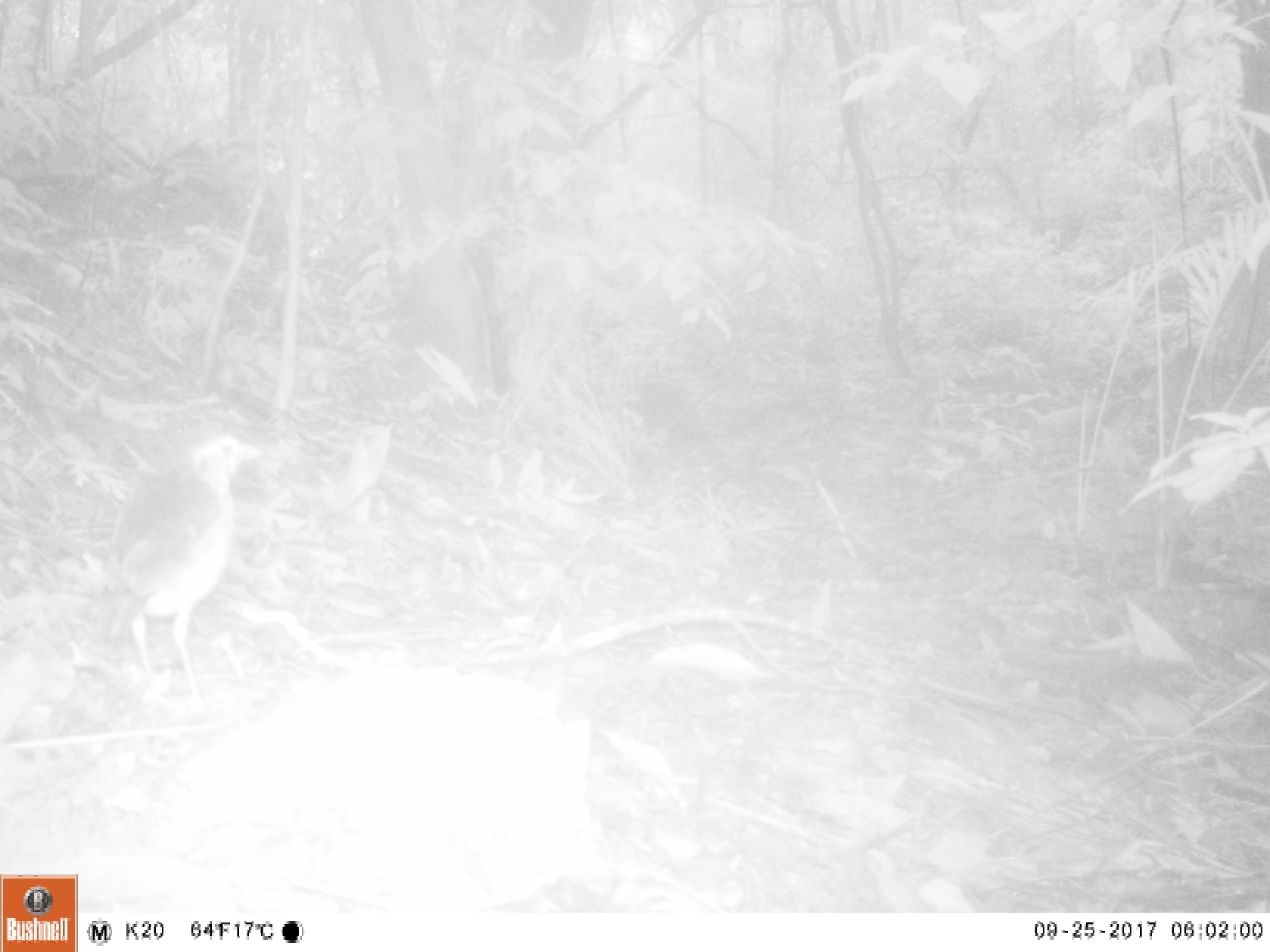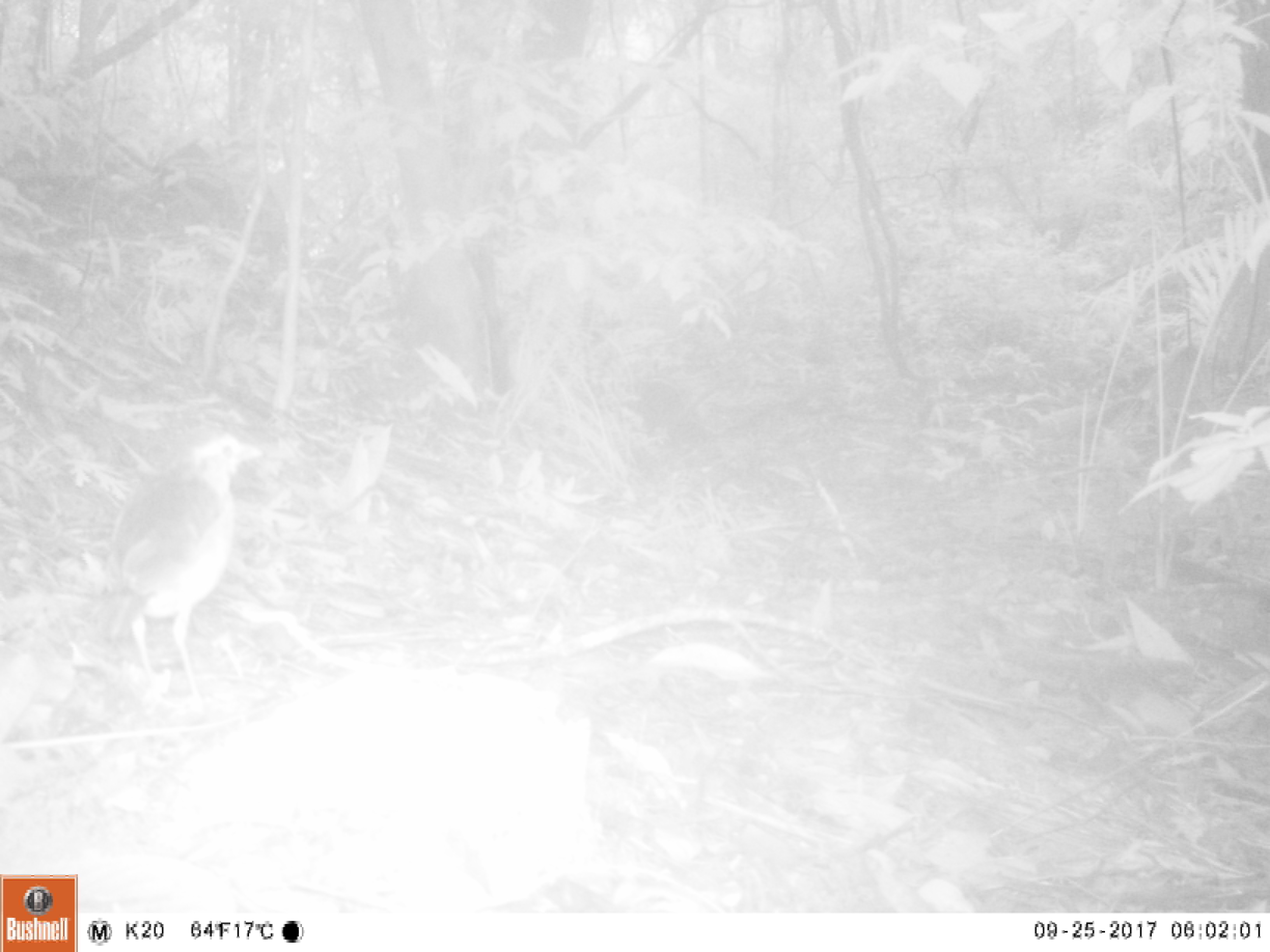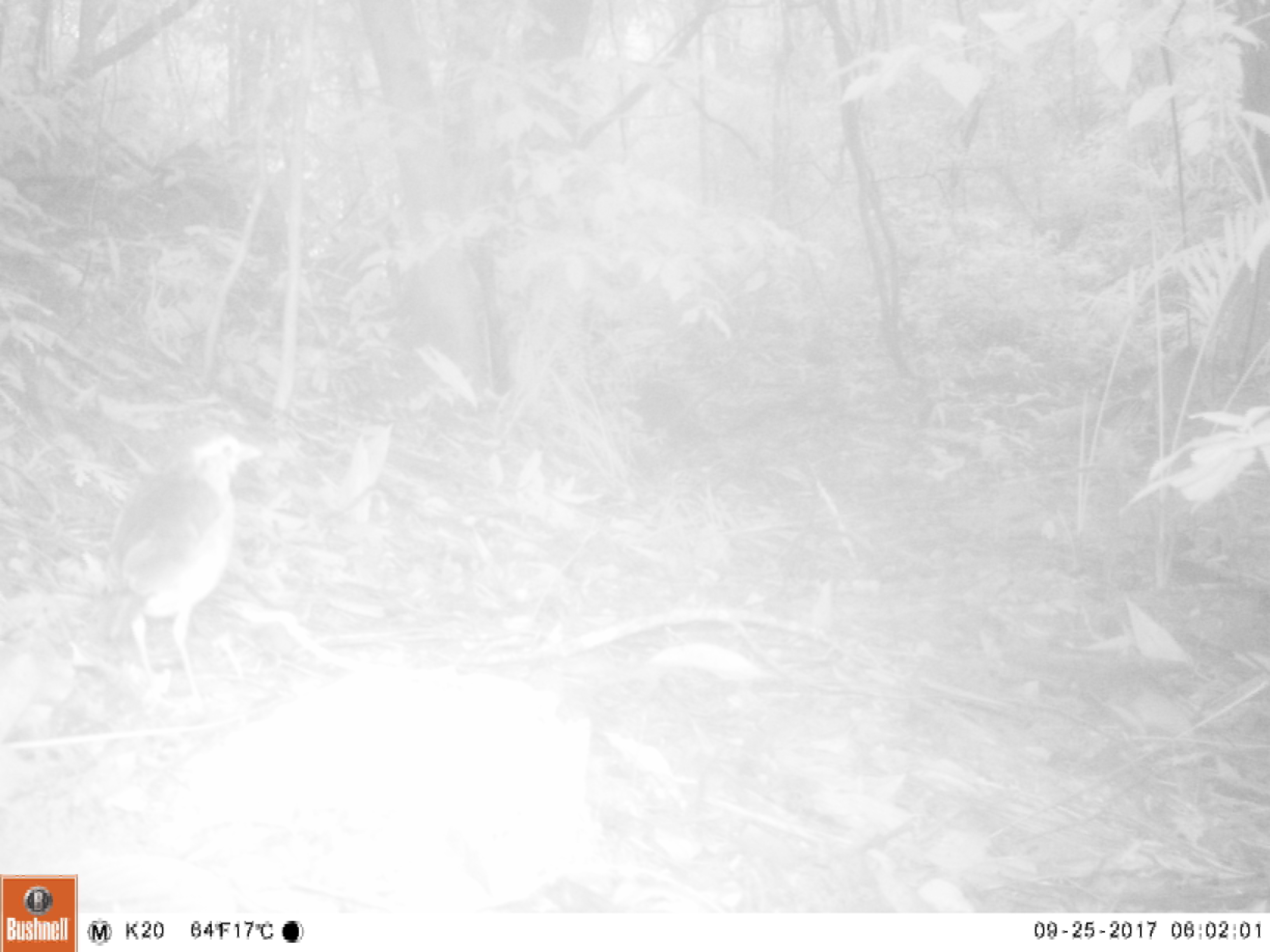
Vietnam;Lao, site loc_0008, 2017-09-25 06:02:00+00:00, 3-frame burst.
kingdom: Animalia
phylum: Chordata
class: Aves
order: Passeriformes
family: Pittidae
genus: Pitta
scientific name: Pitta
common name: typical pittas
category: unidentified pitta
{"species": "unidentified pitta (typical pittas) (Pitta)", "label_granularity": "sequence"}